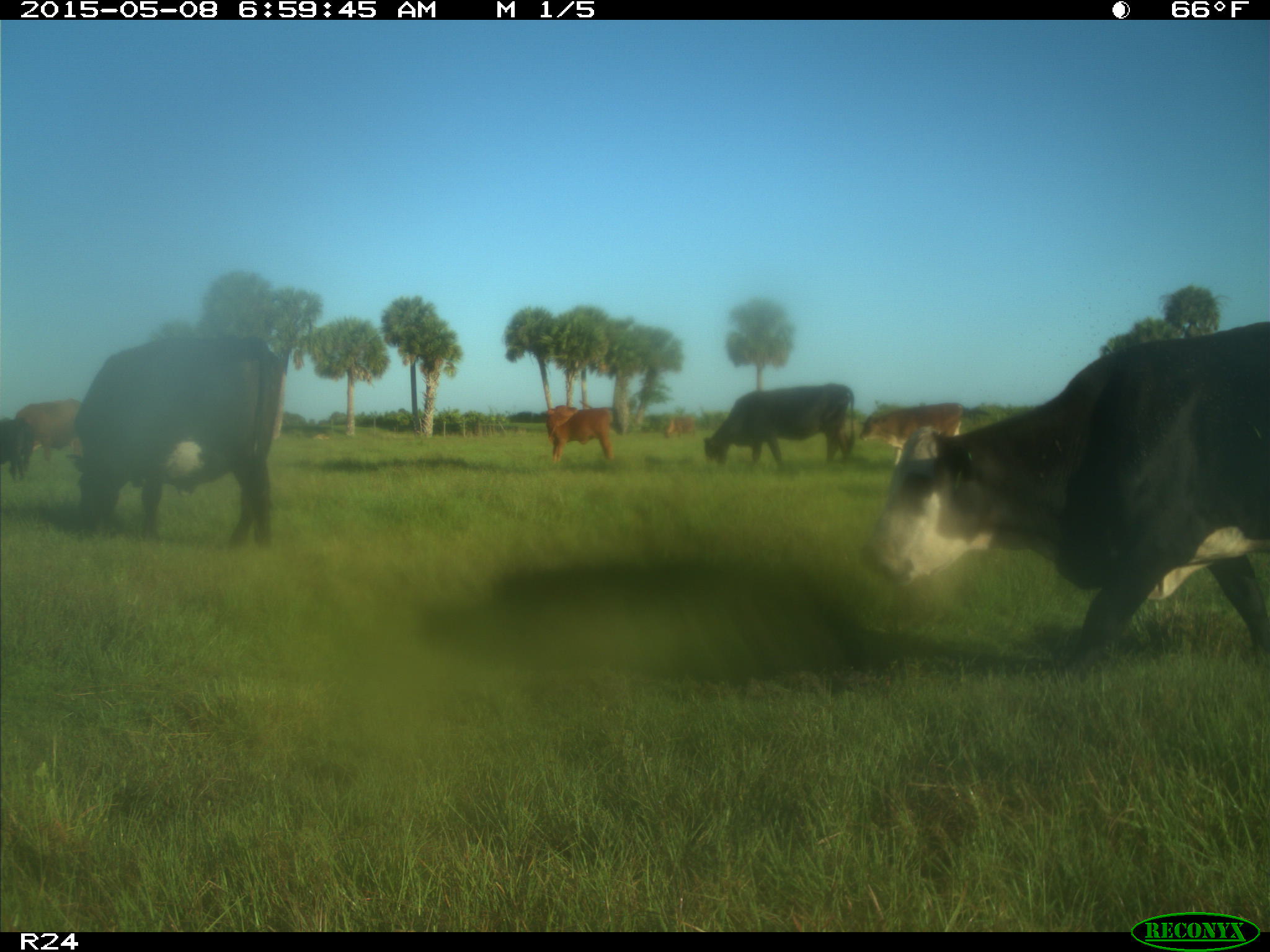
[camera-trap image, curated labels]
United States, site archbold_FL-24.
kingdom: Animalia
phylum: Chordata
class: Mammalia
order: Artiodactyla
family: Bovidae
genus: Bos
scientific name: Bos taurus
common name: domestic cow